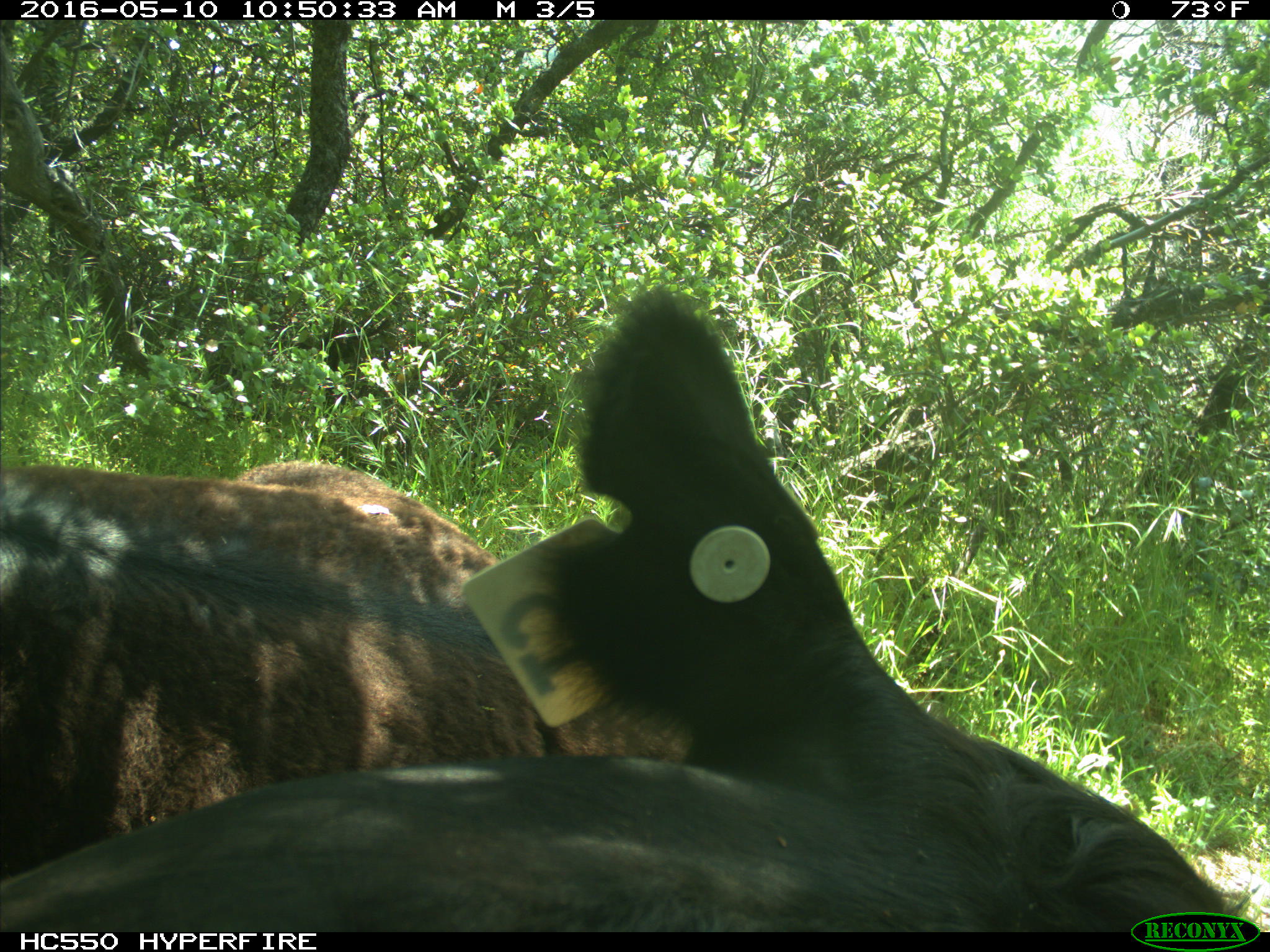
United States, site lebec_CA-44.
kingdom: Animalia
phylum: Chordata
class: Mammalia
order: Artiodactyla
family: Bovidae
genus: Bos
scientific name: Bos taurus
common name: domestic cow